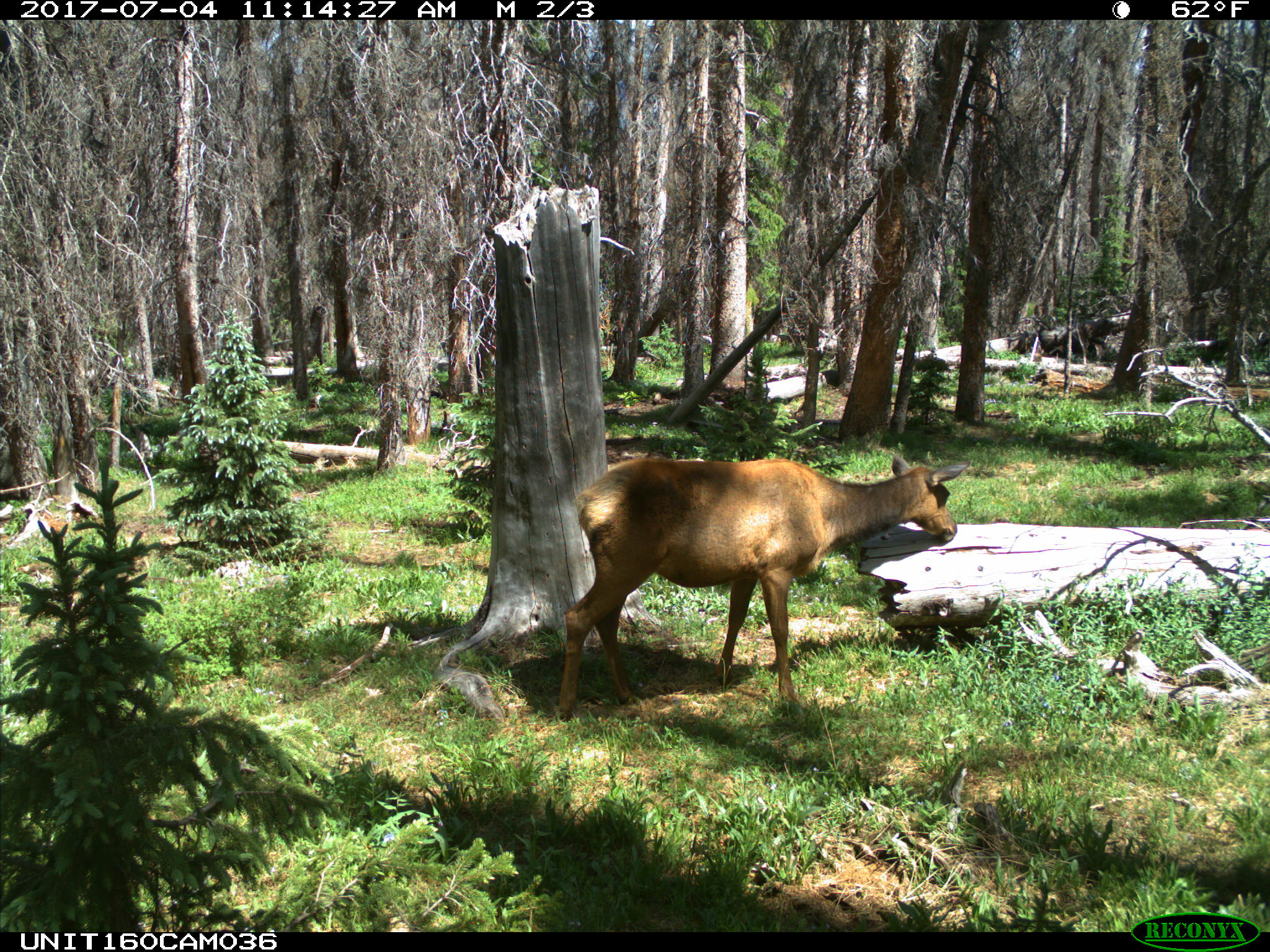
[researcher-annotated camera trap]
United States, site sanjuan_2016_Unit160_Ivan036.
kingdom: Animalia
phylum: Chordata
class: Mammalia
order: Artiodactyla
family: Cervidae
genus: Cervus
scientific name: Cervus elaphus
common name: red deer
Cervus elaphus (red deer).